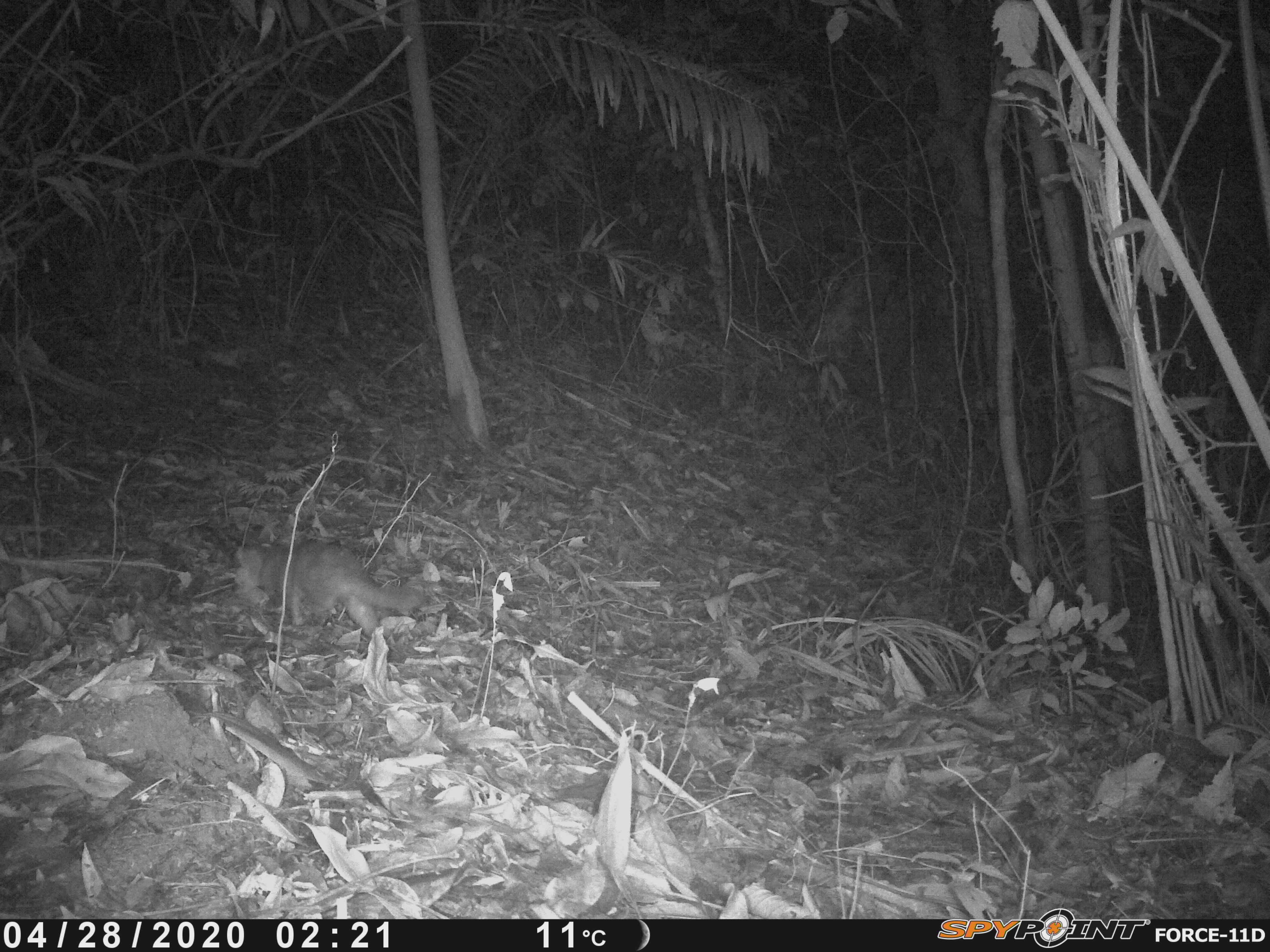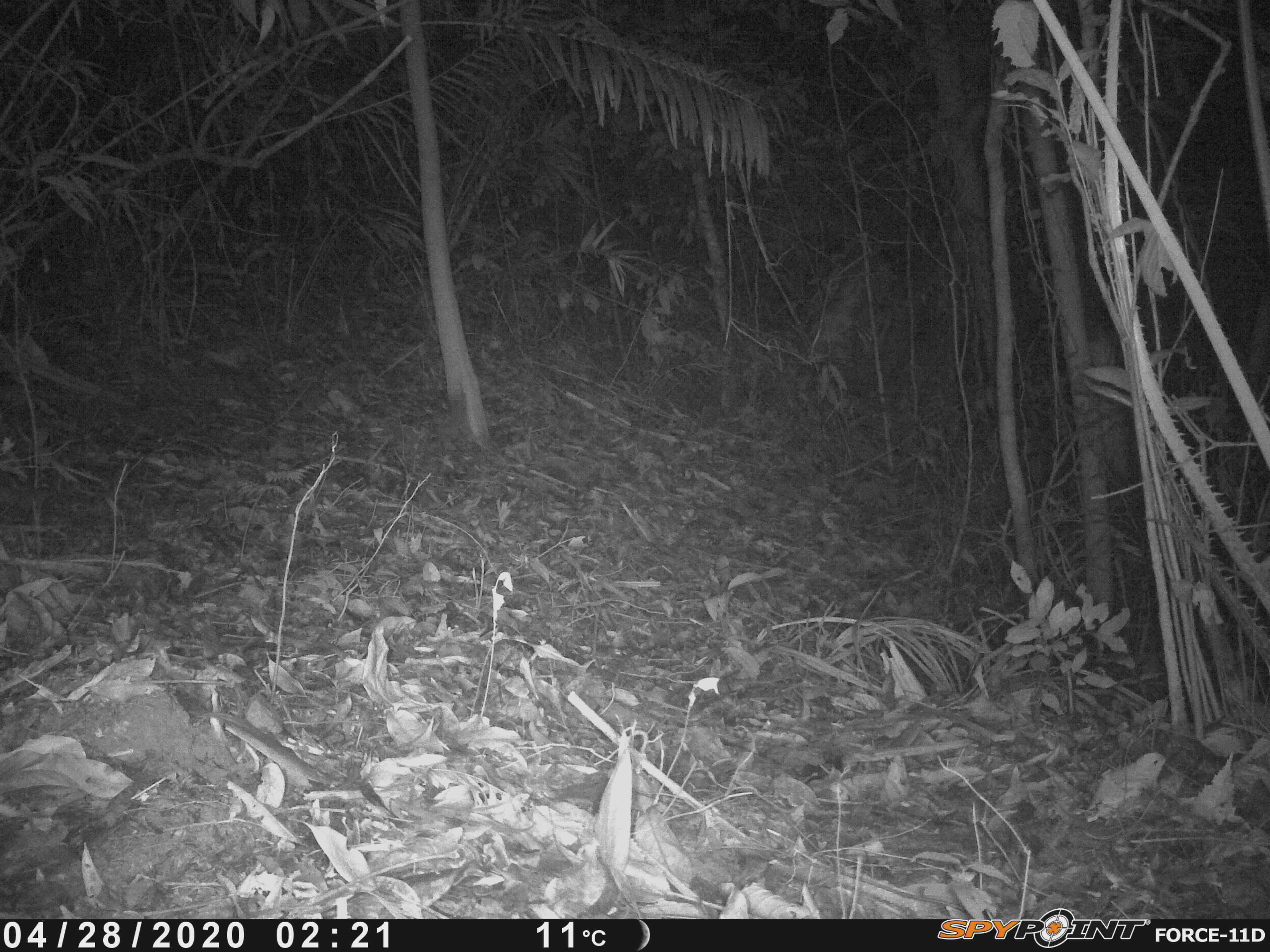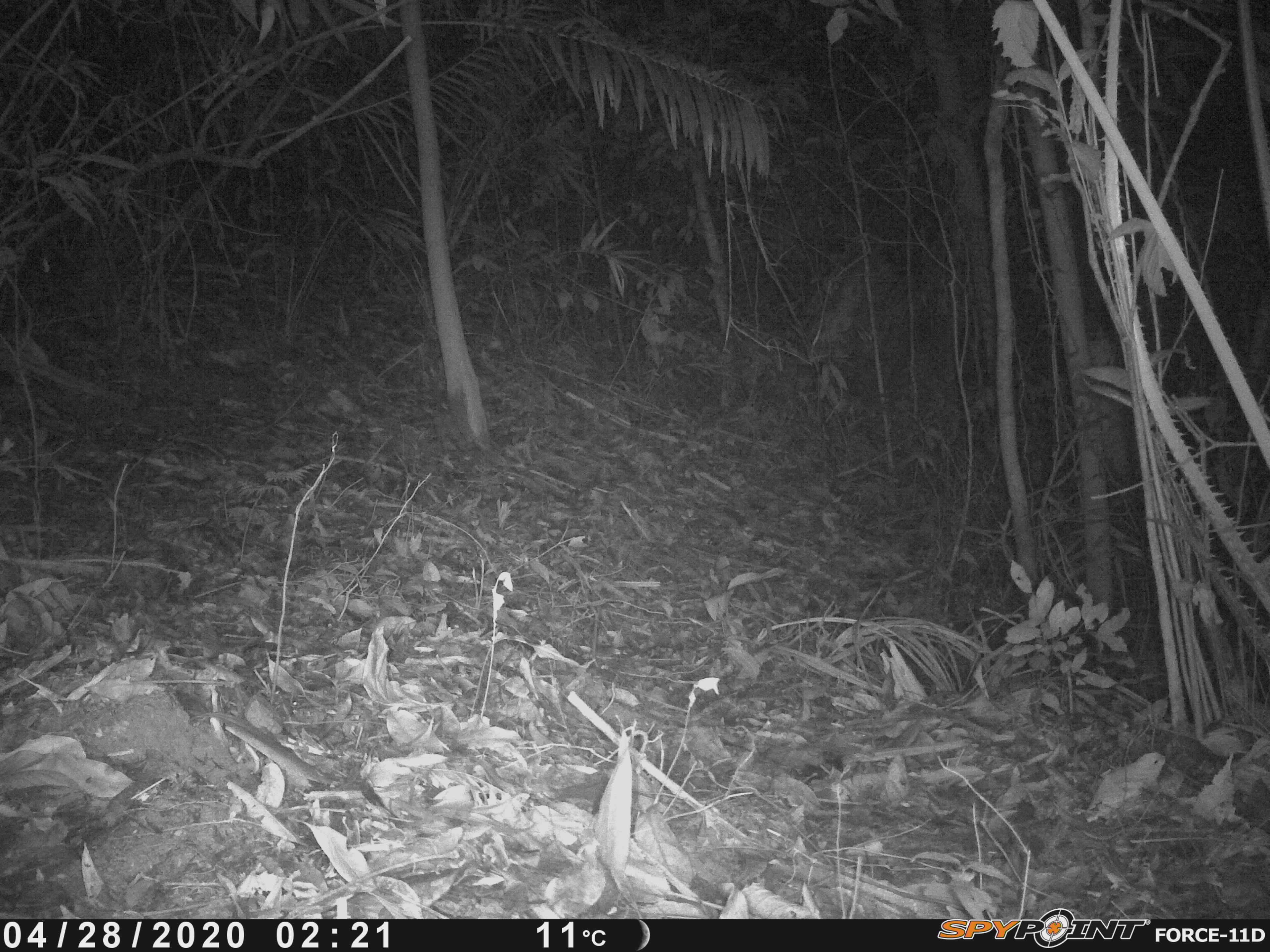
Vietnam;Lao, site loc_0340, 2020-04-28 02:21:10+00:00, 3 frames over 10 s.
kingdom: Animalia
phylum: Chordata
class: Mammalia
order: Carnivora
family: Mustelidae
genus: Melogale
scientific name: Melogale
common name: ferret badger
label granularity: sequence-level